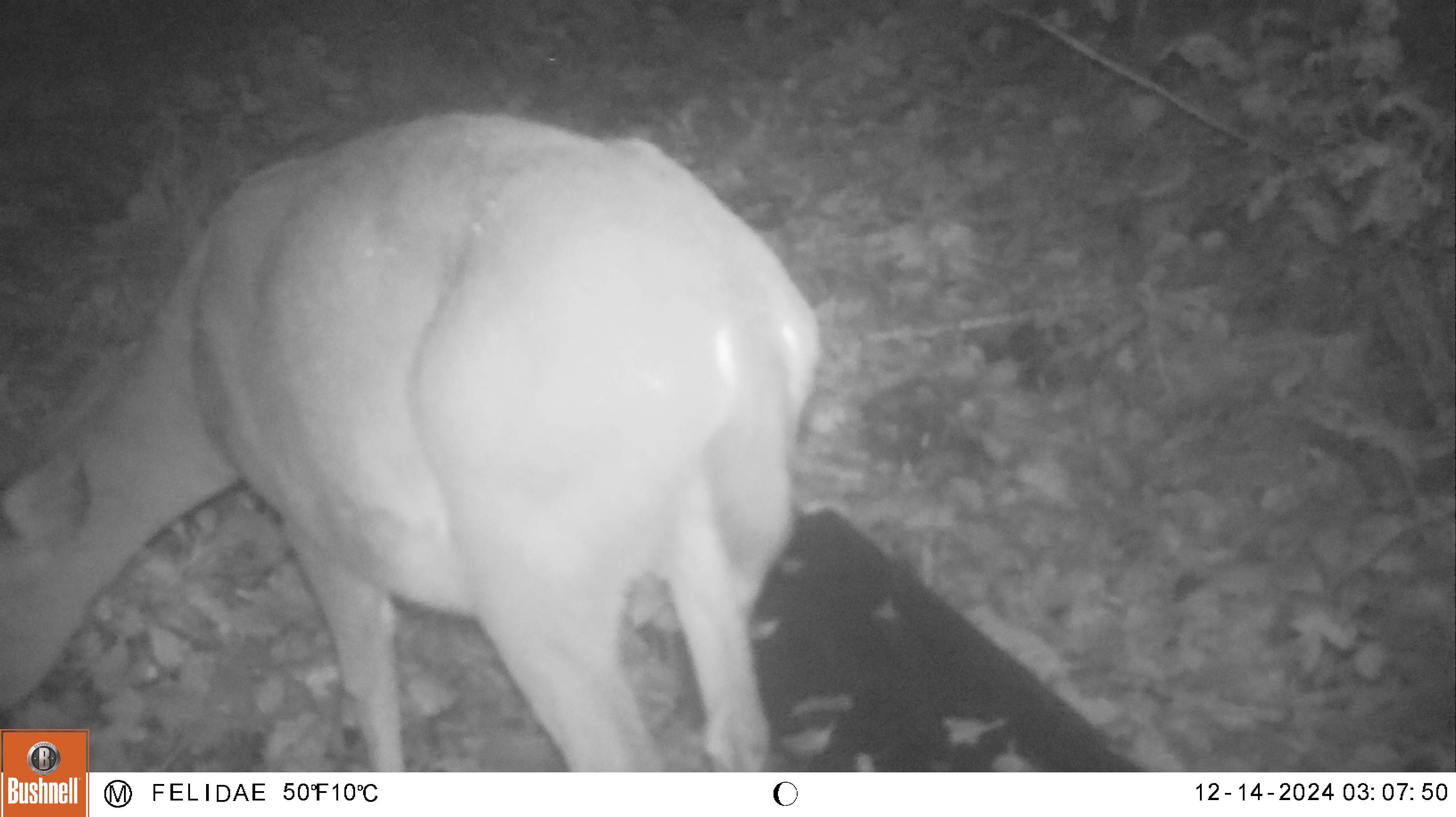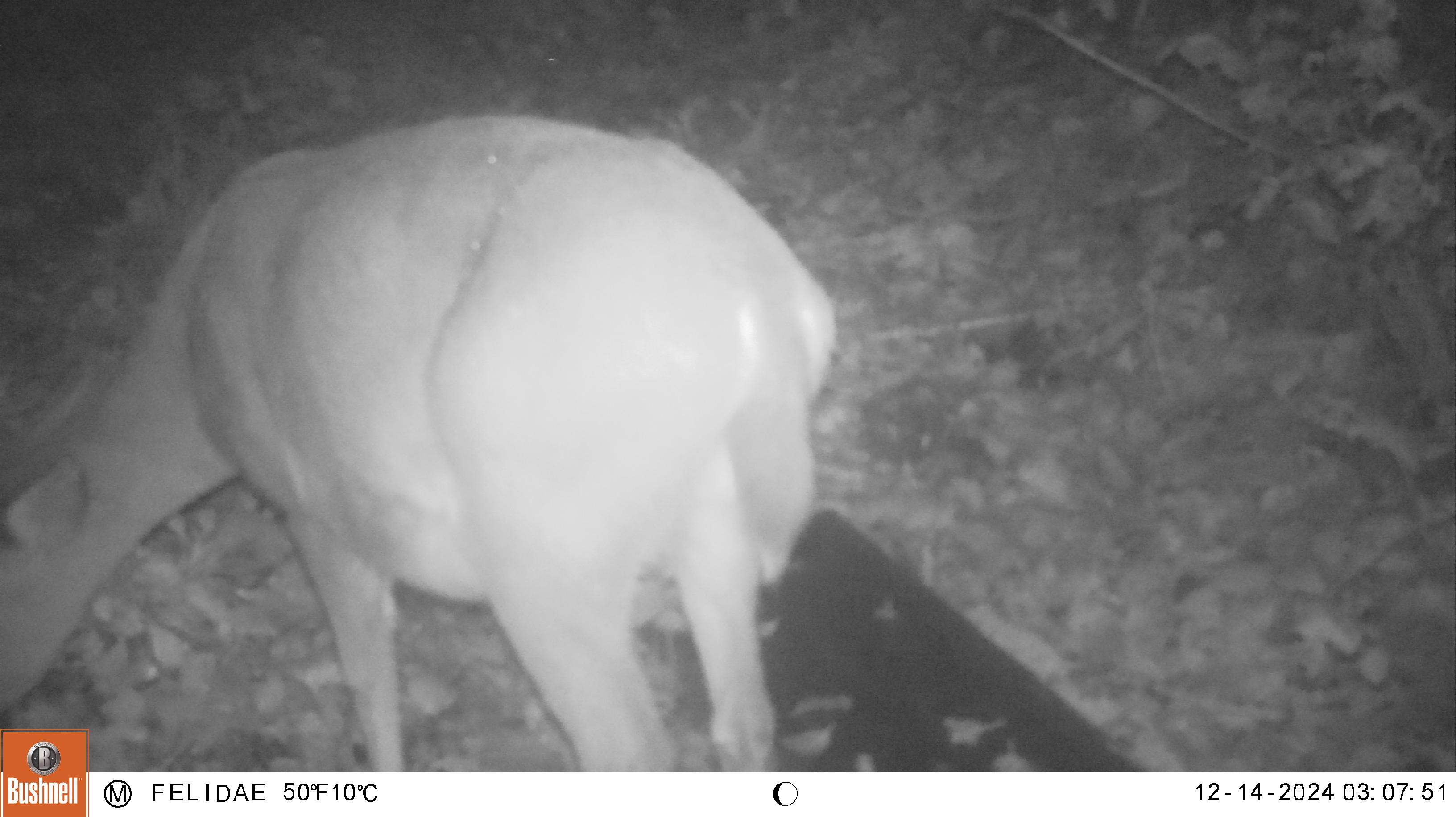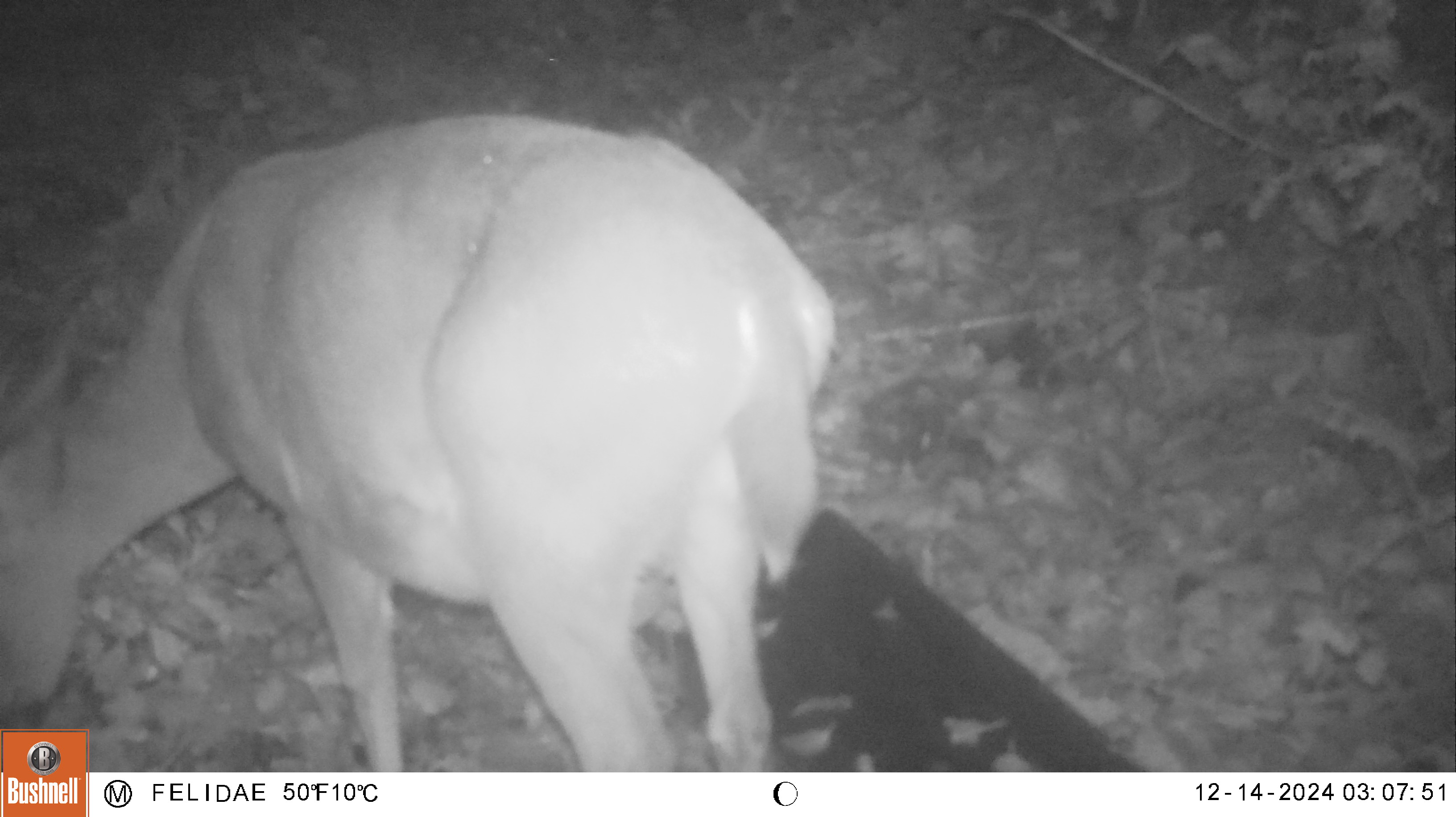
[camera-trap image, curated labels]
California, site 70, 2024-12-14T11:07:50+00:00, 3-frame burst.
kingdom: Animalia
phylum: Chordata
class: Mammalia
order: Artiodactyla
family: Cervidae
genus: Odocoileus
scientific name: Odocoileus hemionus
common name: mule deer